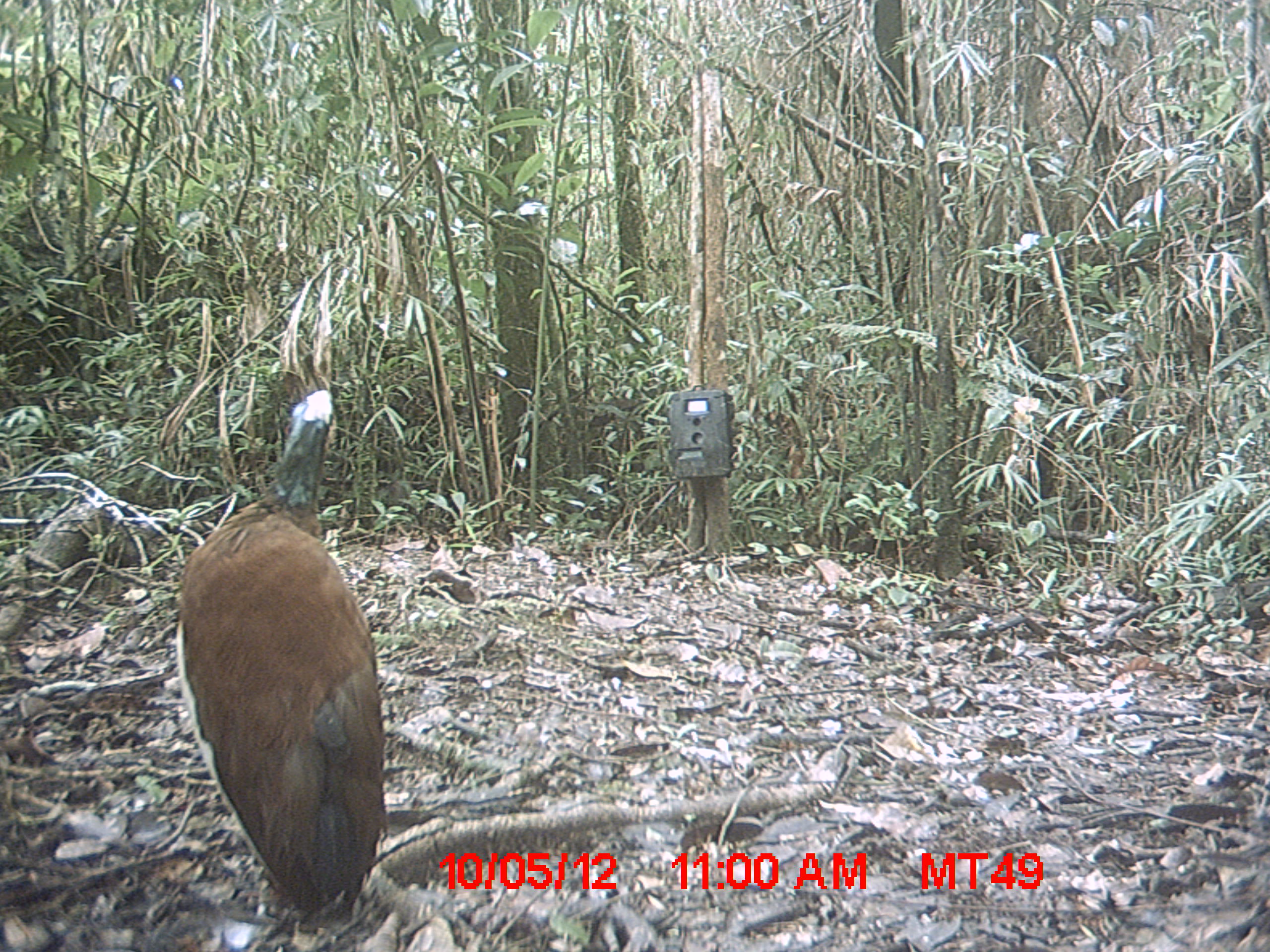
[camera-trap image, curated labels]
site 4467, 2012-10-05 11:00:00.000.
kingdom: Animalia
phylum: Chordata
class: Aves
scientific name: Aves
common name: bird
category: unknown bird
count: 1